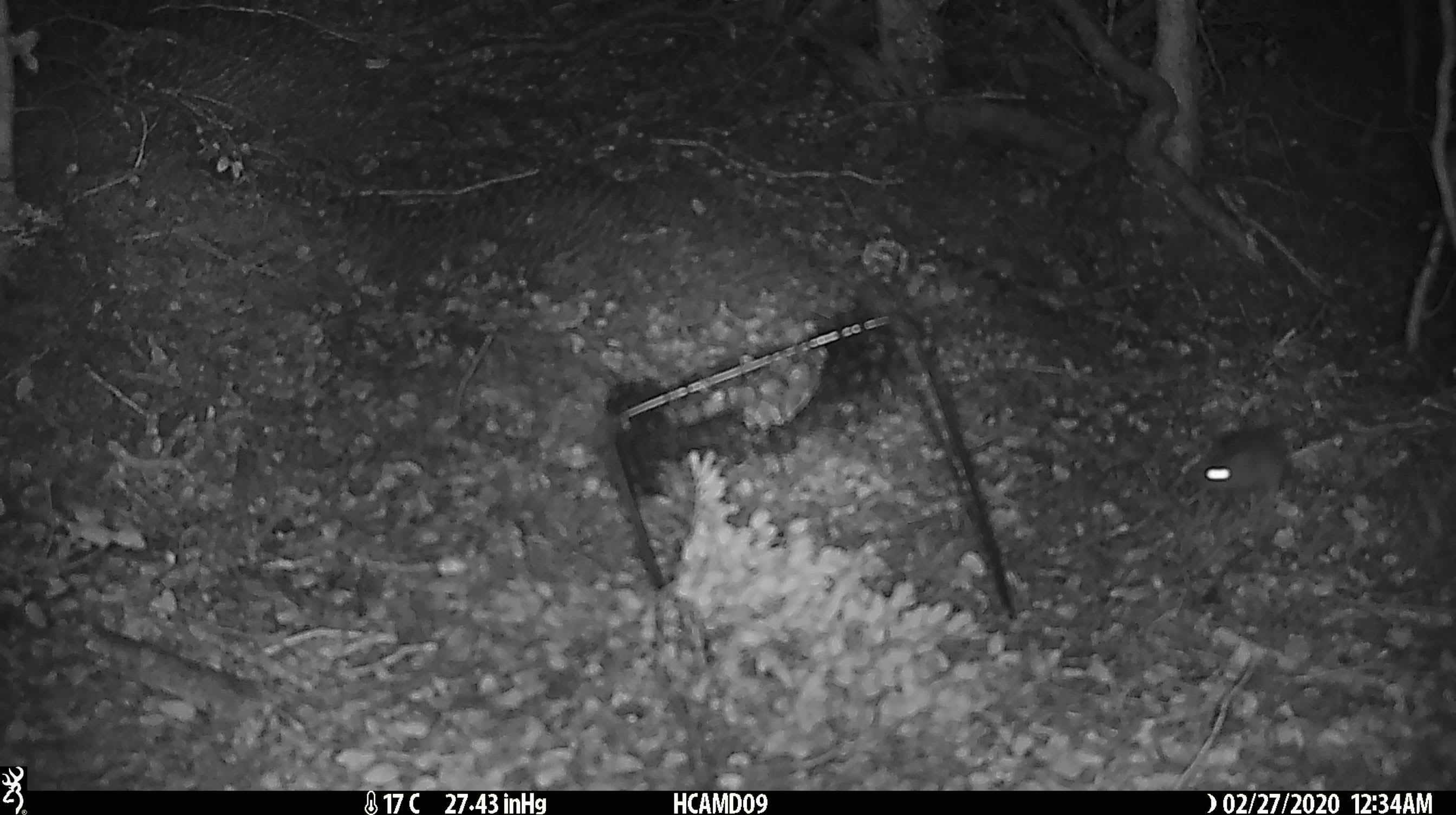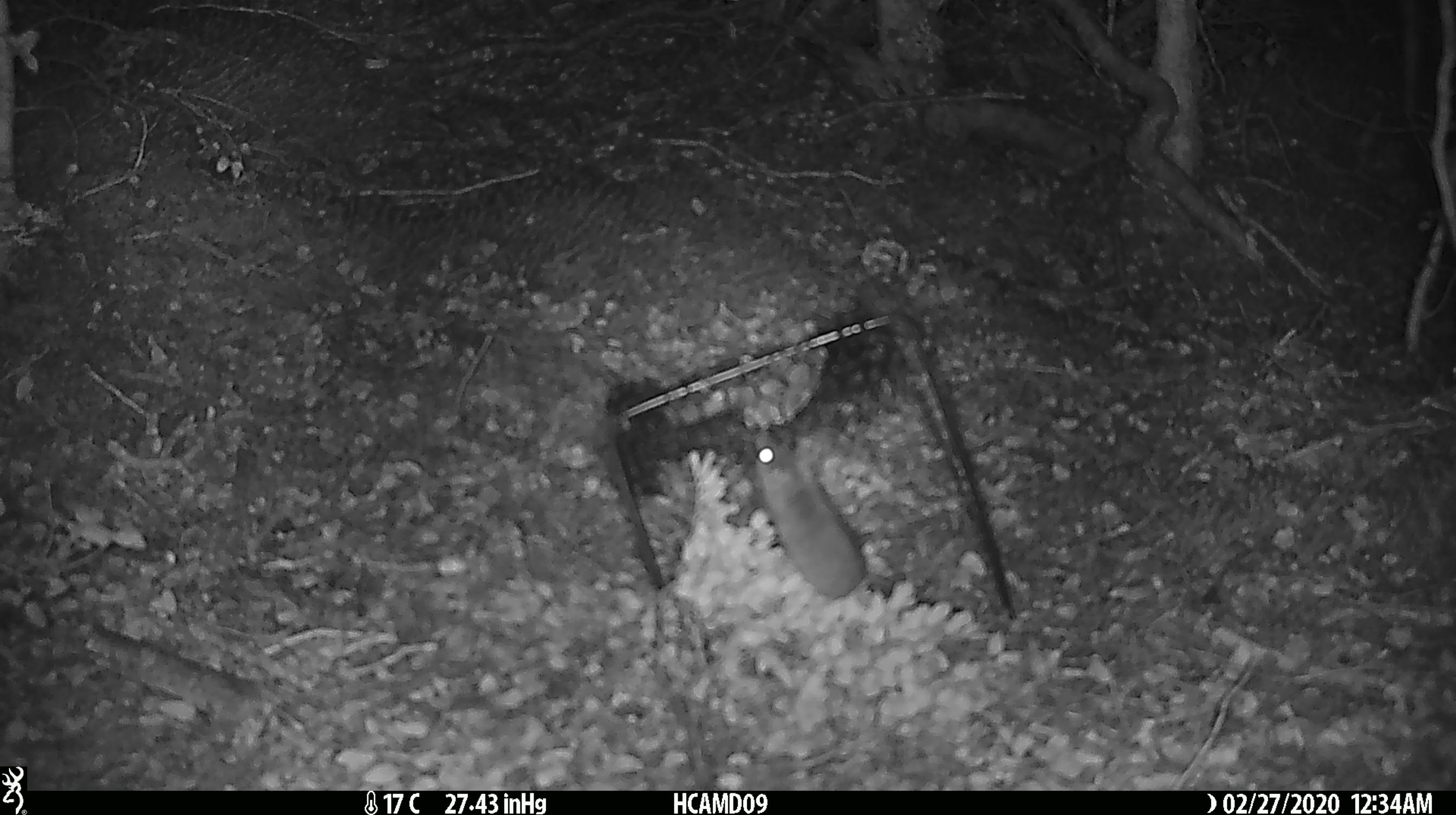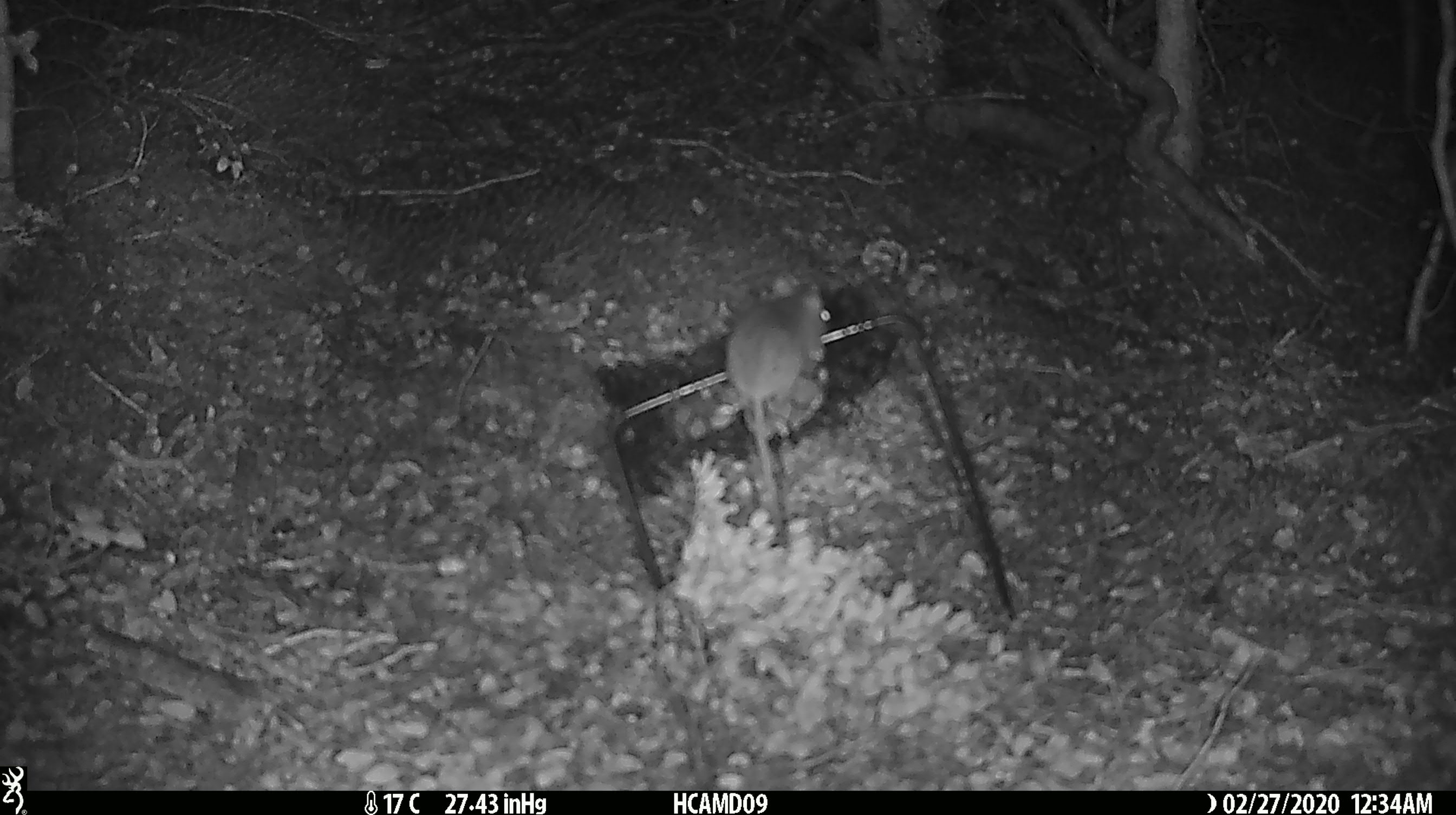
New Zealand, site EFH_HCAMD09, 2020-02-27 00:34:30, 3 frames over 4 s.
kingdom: Animalia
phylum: Chordata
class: Mammalia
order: Rodentia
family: Muridae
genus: Mus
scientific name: Mus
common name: mouse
Mouse (Mus).